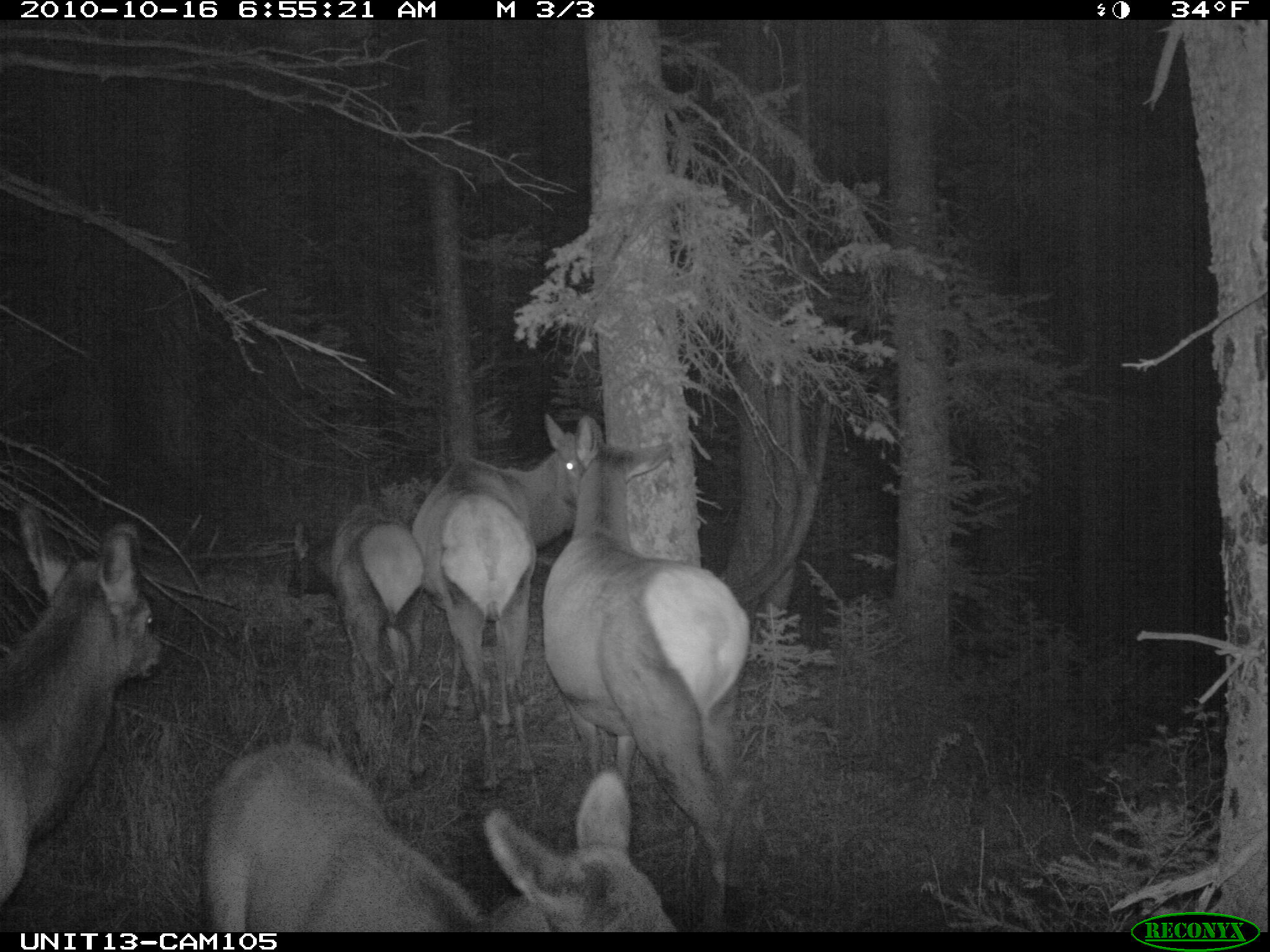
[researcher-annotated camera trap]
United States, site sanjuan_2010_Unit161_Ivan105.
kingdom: Animalia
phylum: Chordata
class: Mammalia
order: Artiodactyla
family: Cervidae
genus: Cervus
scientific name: Cervus elaphus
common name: red deer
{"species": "Cervus elaphus (red deer)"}